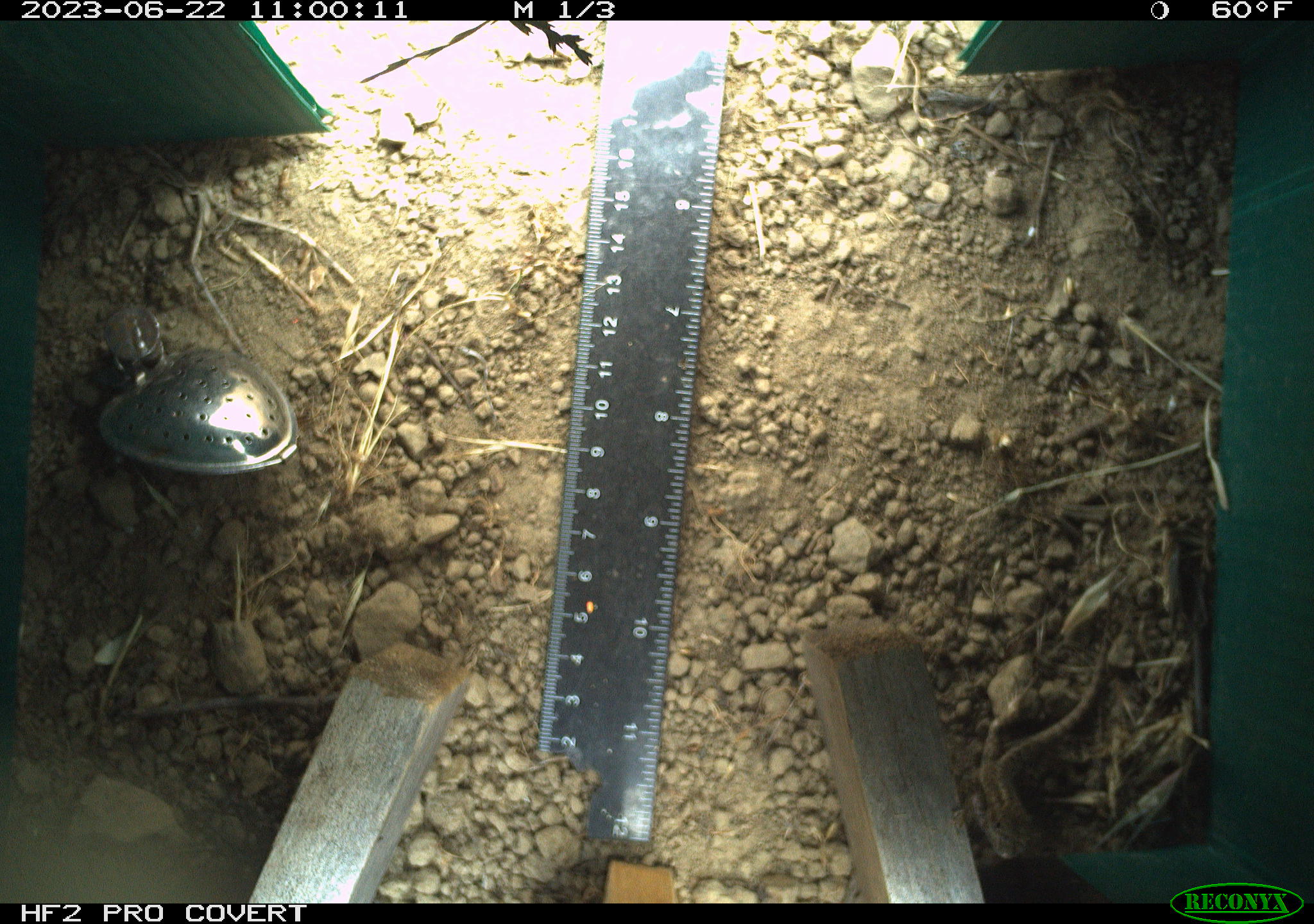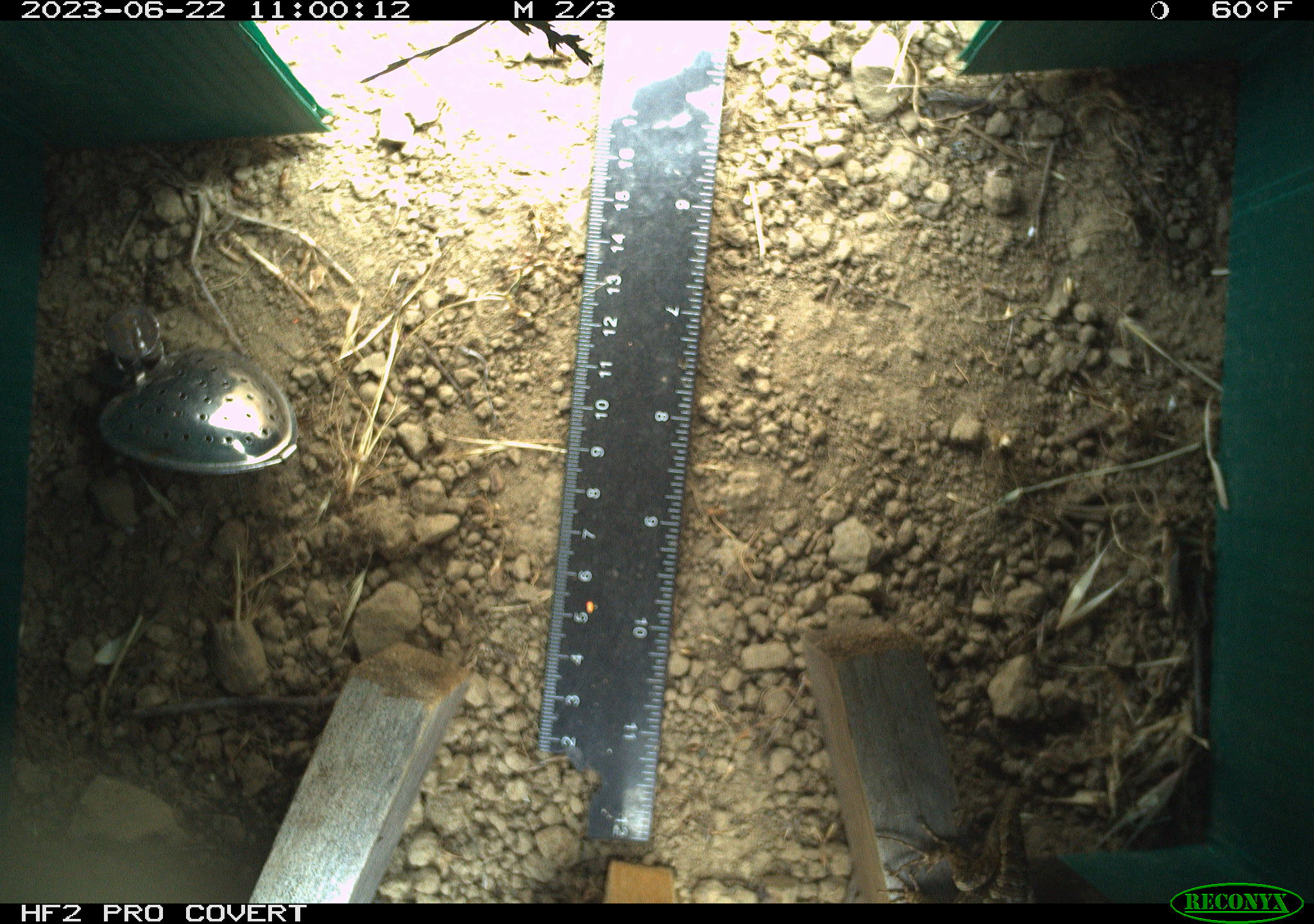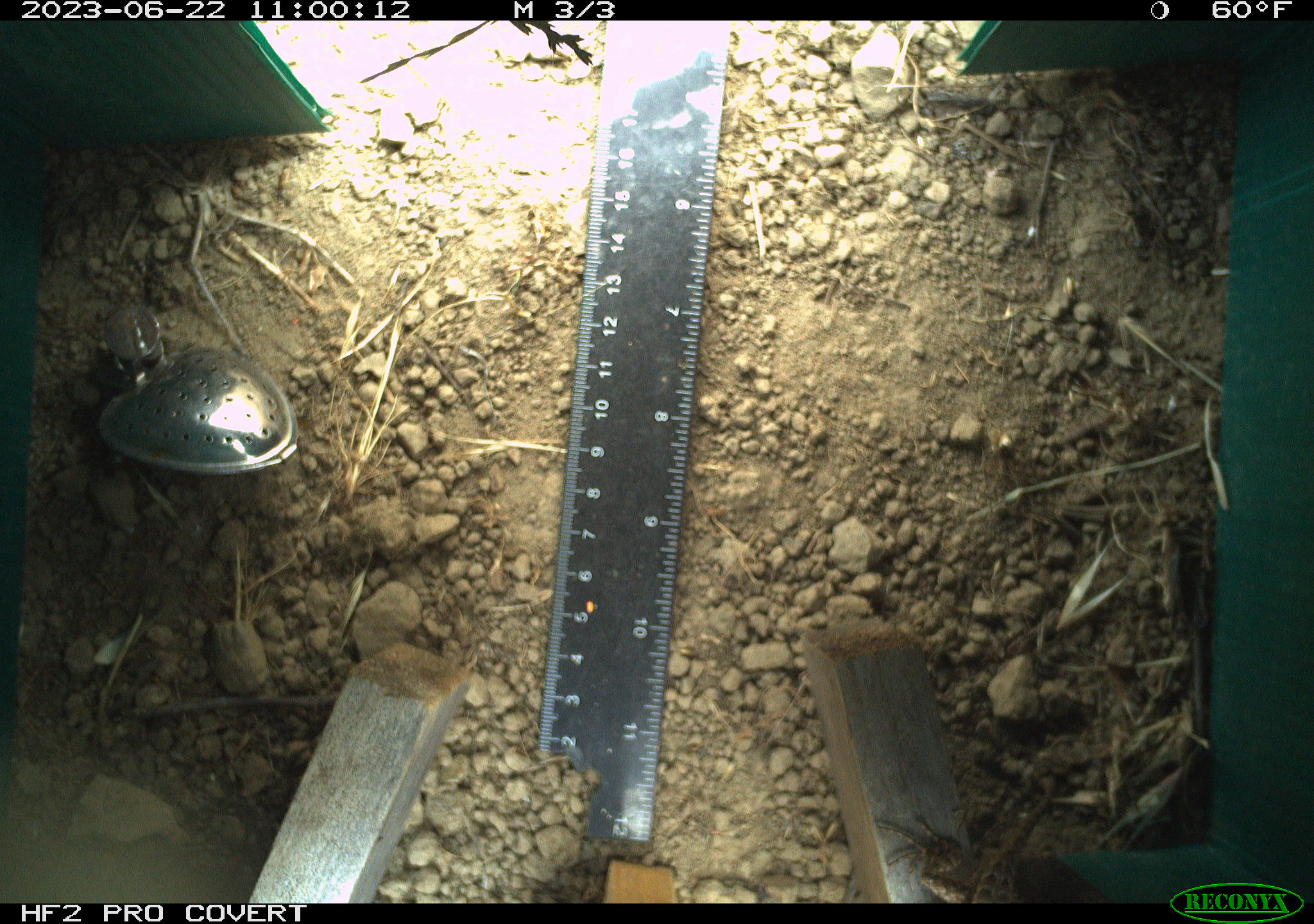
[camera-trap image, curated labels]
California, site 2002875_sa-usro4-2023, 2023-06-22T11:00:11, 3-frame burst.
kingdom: Animalia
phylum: Chordata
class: Reptilia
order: Squamata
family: Phrynosomatidae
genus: Sceloporus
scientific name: Sceloporus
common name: spiny lizards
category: sceloporus species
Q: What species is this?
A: Sceloporus species (spiny lizards) (Sceloporus).